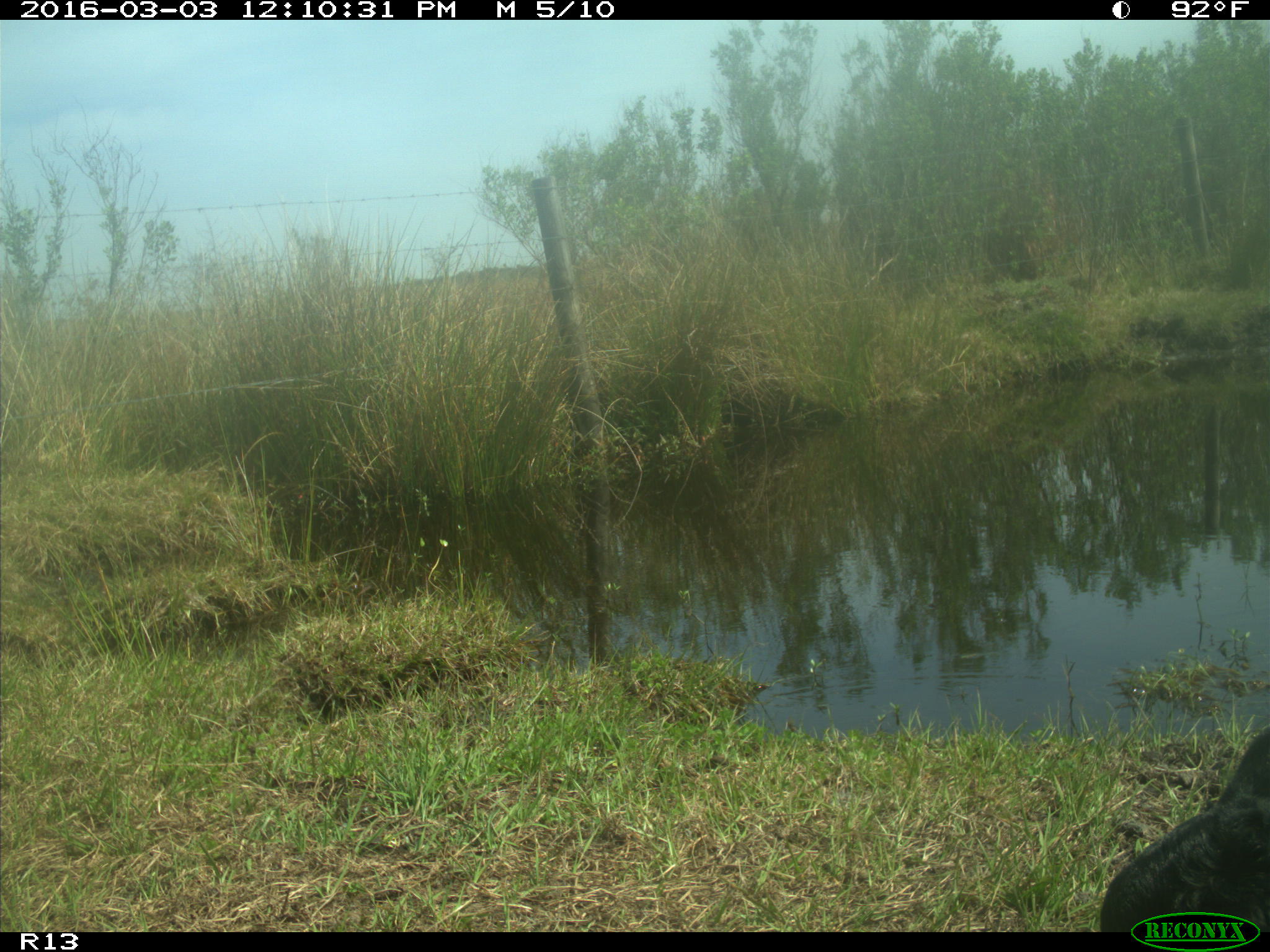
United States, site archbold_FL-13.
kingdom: Animalia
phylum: Chordata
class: Mammalia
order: Artiodactyla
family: Bovidae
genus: Bos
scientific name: Bos taurus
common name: domestic cow